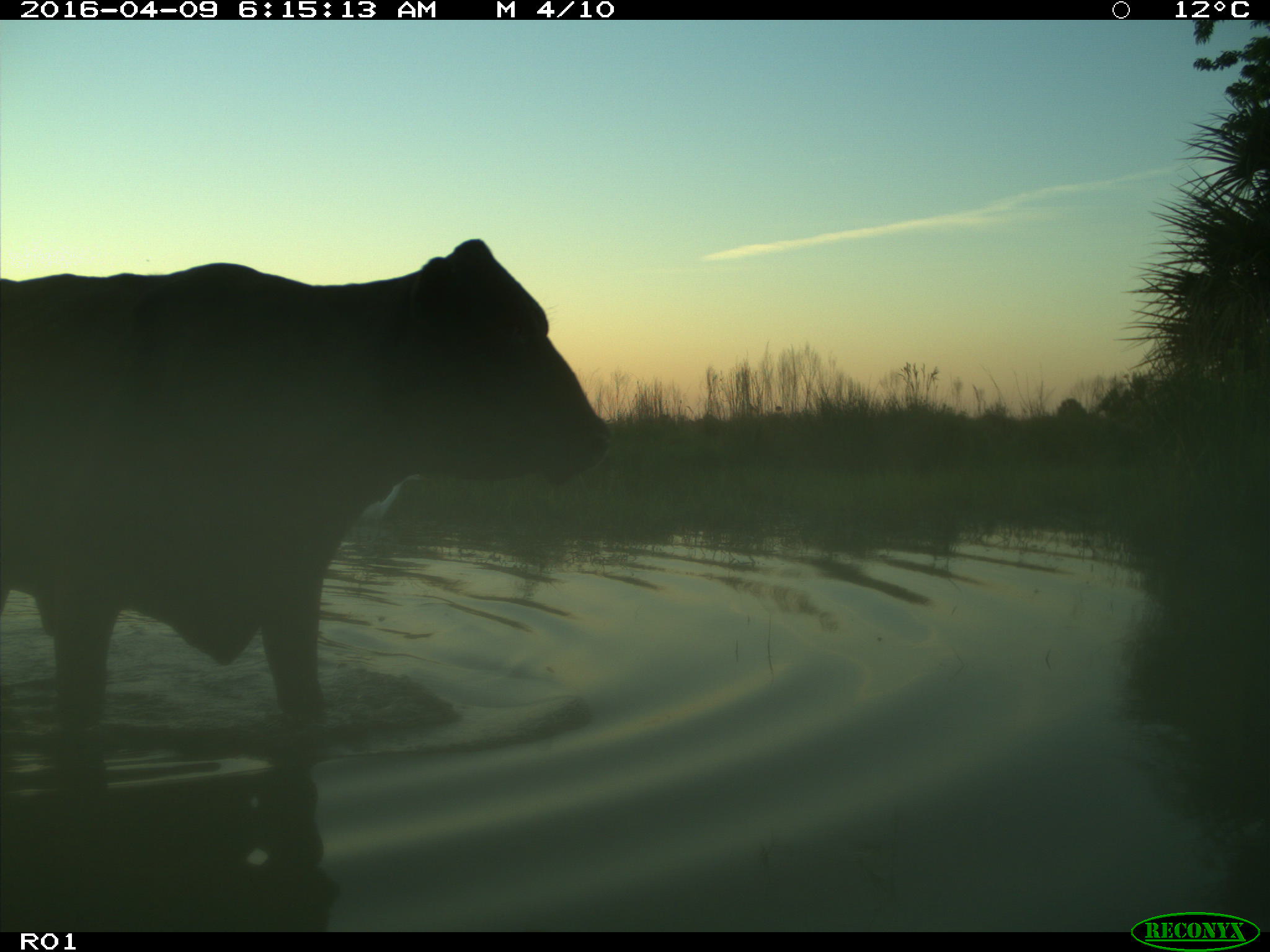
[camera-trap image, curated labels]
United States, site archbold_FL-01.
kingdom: Animalia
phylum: Chordata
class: Mammalia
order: Artiodactyla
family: Bovidae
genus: Bos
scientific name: Bos taurus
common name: domestic cow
Bos taurus (domestic cow).